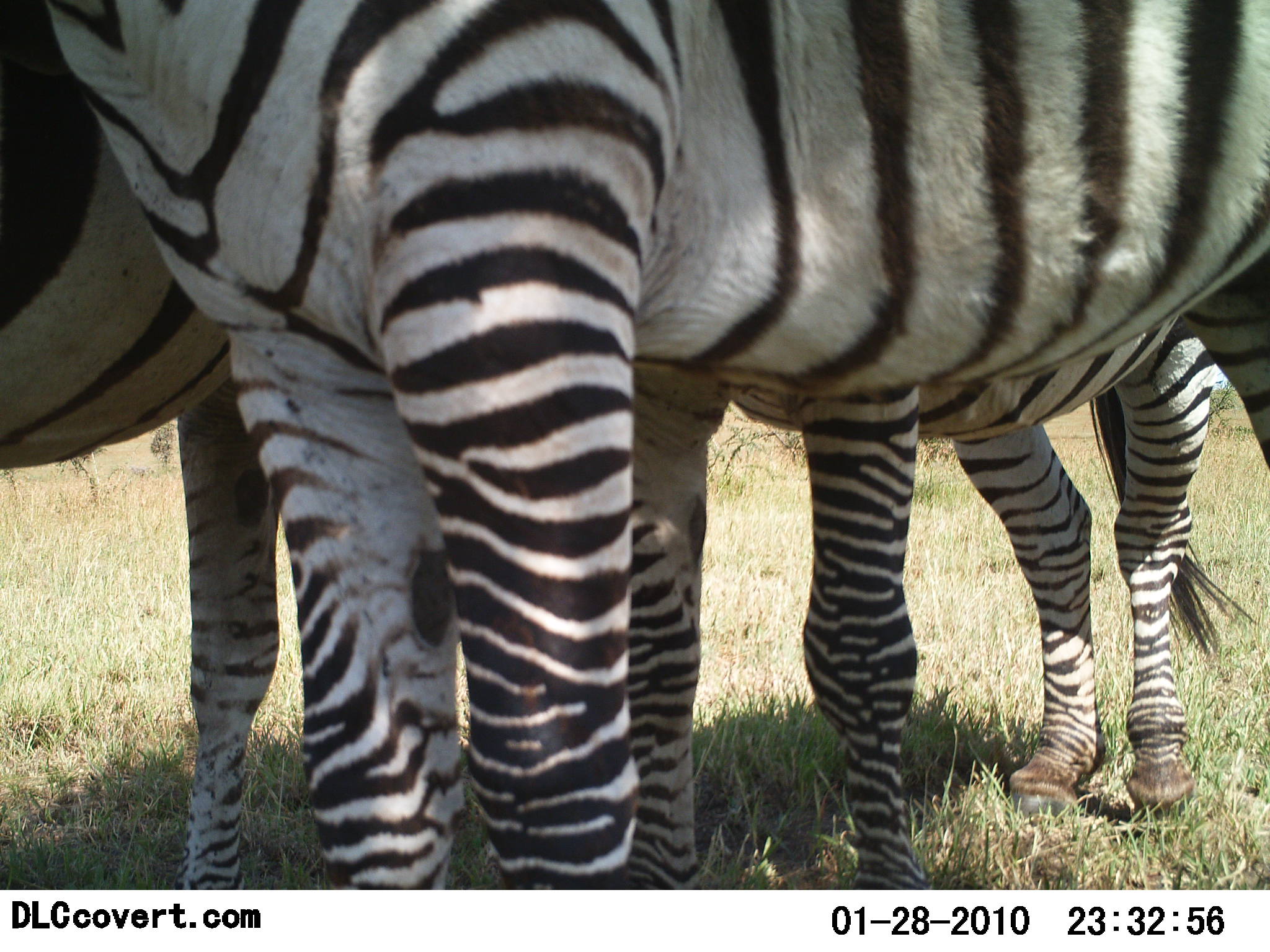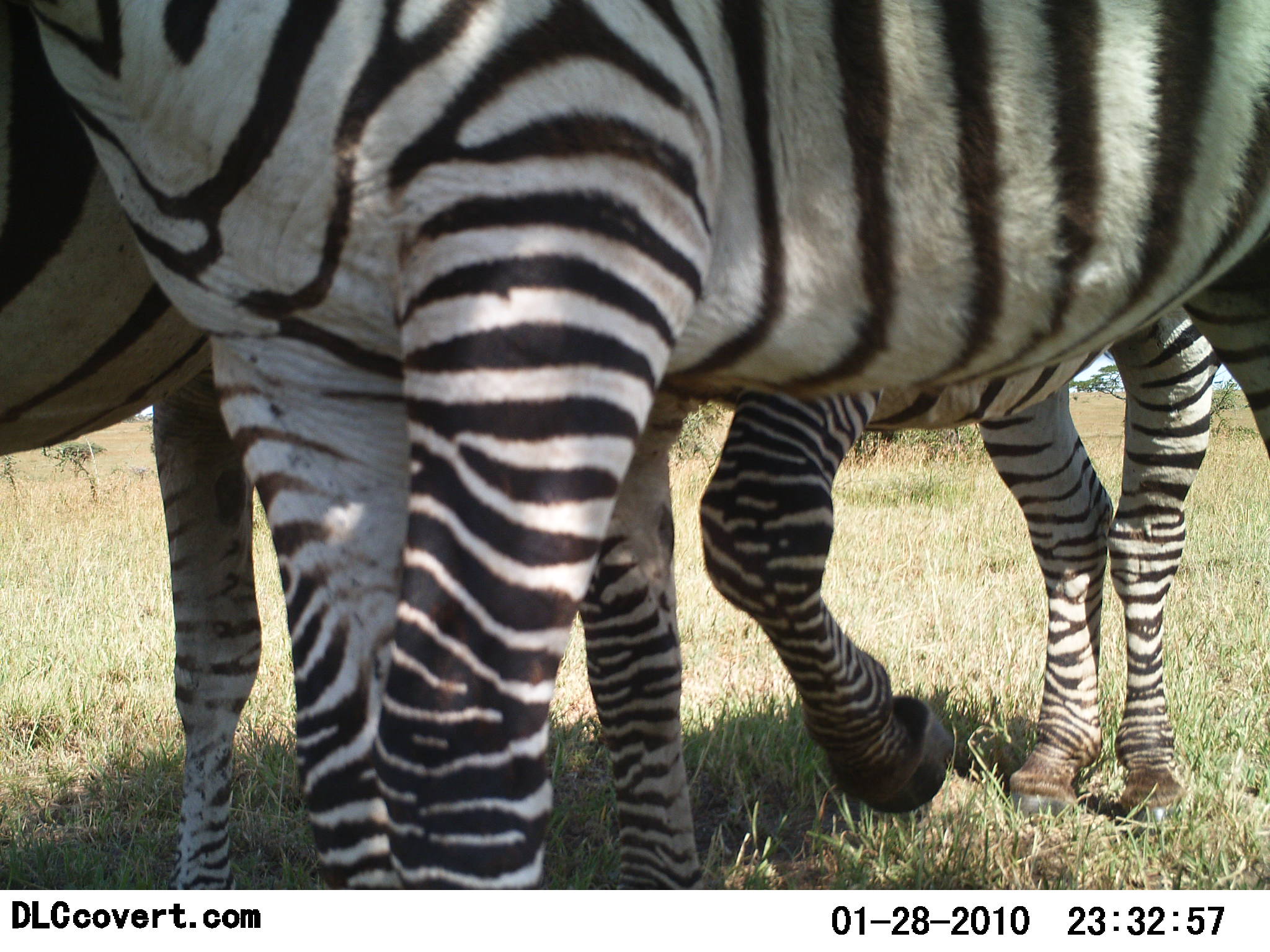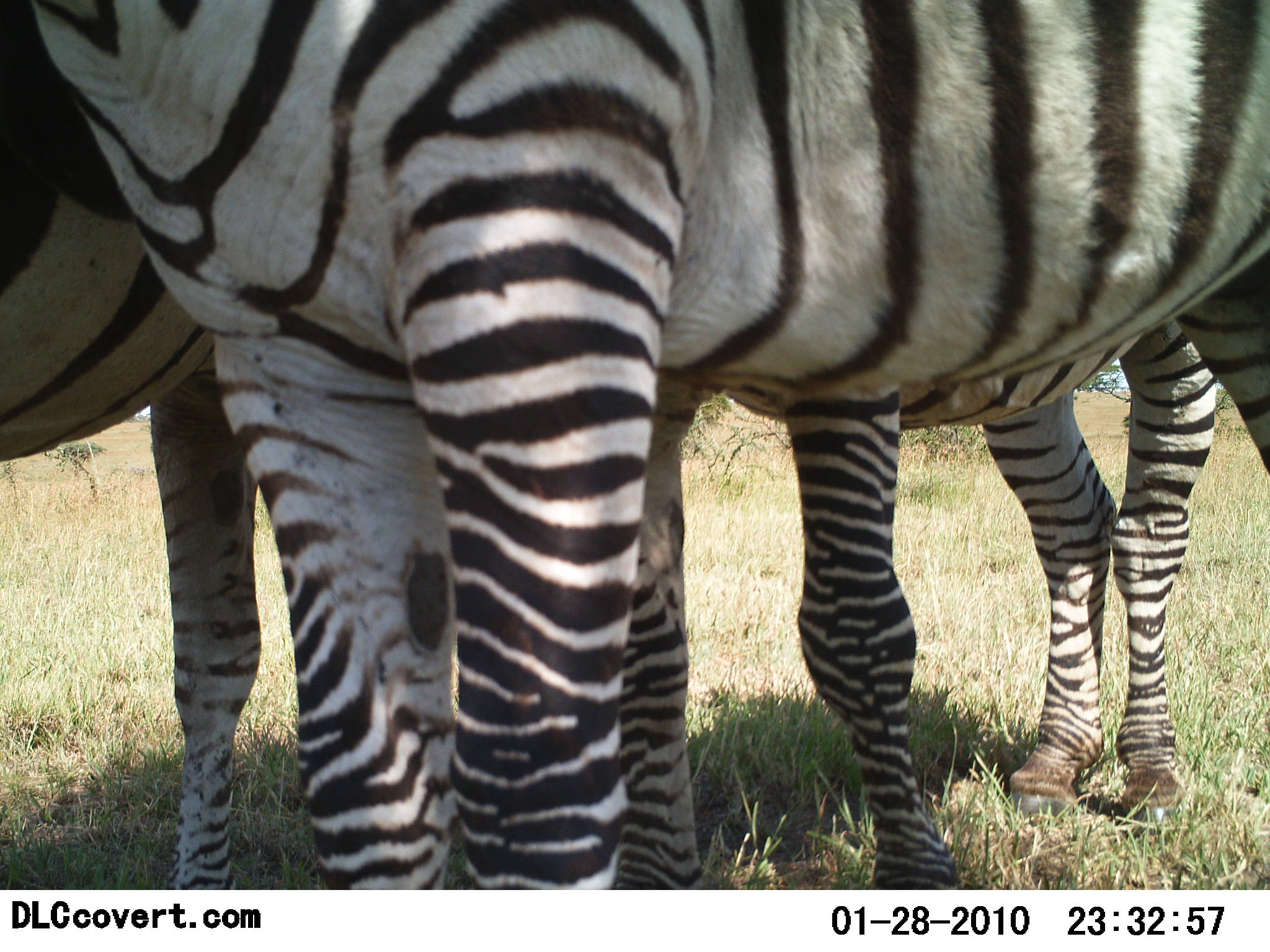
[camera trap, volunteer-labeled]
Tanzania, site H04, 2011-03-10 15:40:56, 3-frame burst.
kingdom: Animalia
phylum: Chordata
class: Mammalia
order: Perissodactyla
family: Equidae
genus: Equus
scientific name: Equus quagga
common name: plains zebra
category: zebra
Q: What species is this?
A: Zebra (plains zebra) (Equus quagga).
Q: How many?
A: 3.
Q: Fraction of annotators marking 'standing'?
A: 80%.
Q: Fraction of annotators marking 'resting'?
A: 7%.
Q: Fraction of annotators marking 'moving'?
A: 27%.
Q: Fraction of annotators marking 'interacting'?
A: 0%.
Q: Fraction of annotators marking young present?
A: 0%.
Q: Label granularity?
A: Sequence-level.